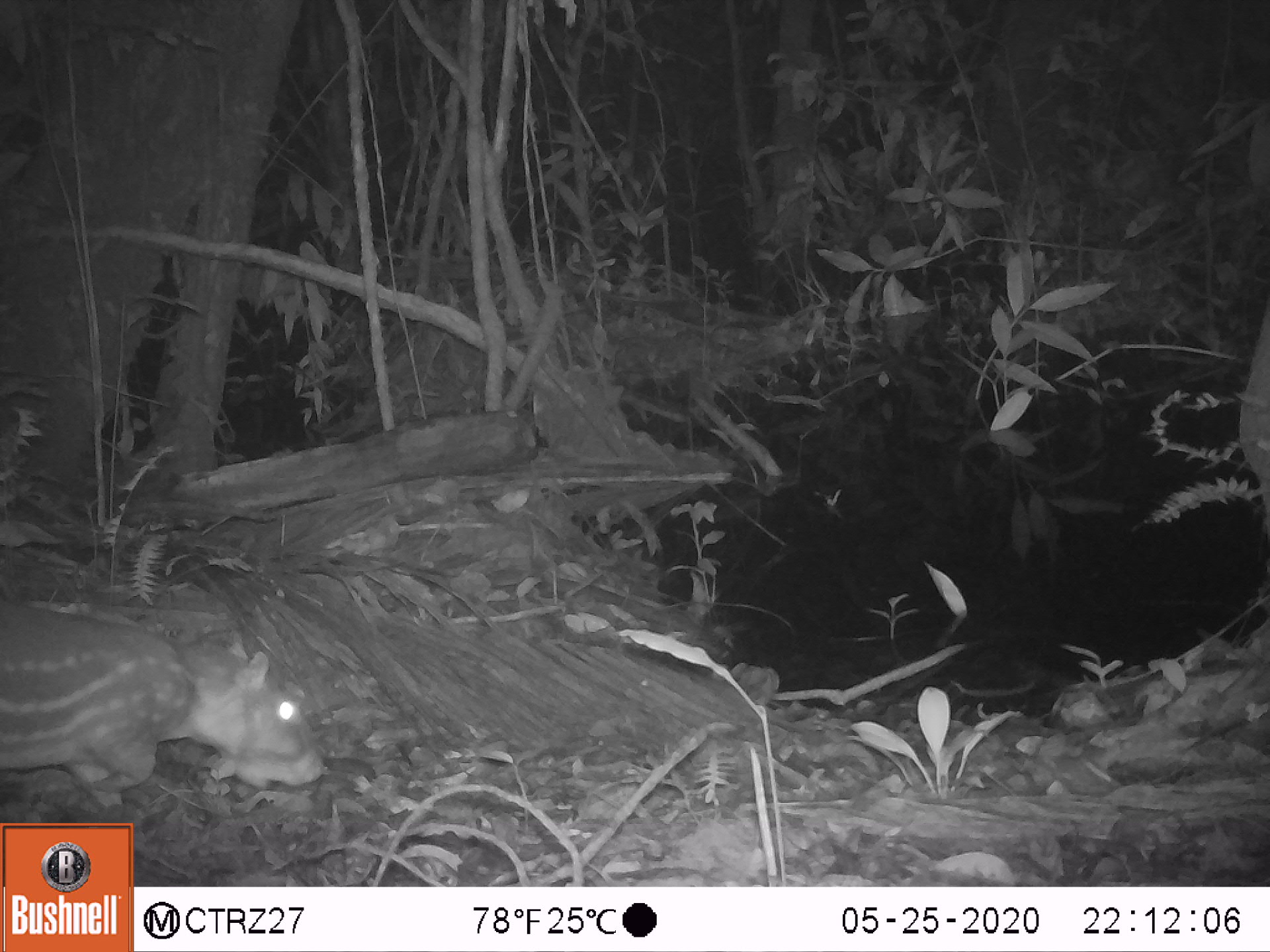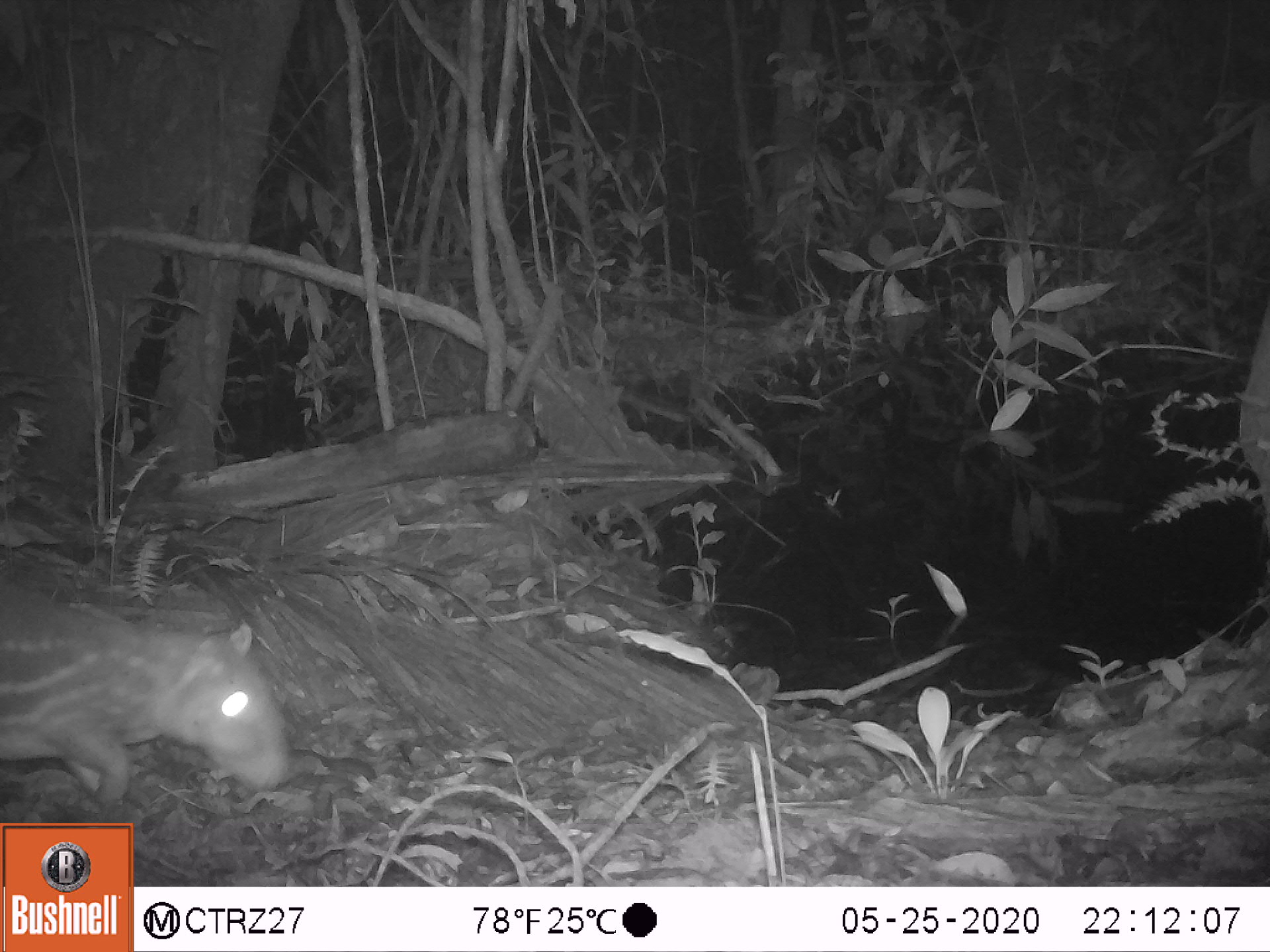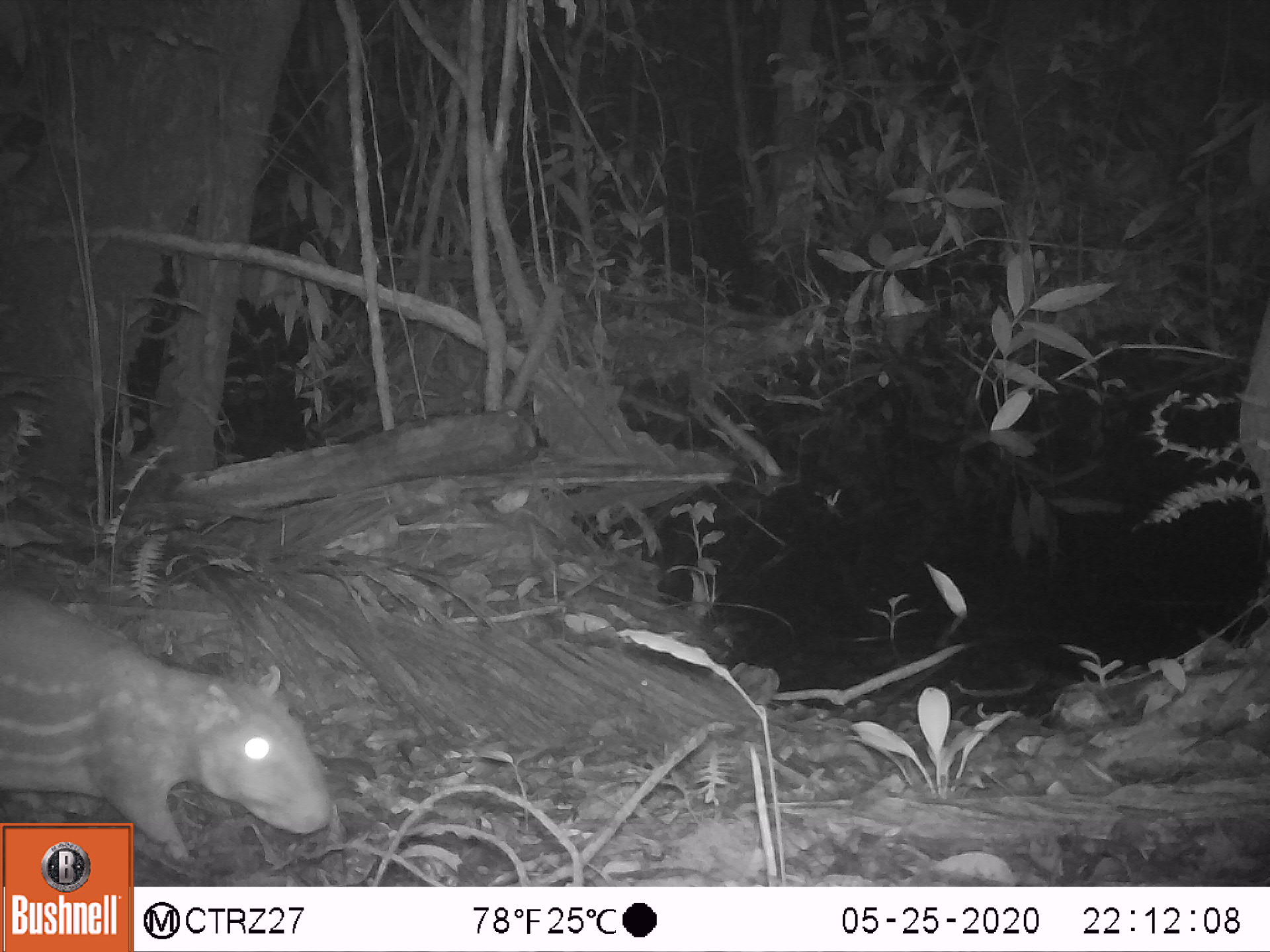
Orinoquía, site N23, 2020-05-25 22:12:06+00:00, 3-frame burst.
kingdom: Animalia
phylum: Chordata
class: Mammalia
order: Rodentia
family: Cuniculidae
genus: Cuniculus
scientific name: Cuniculus paca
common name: spotted paca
Spotted paca (Cuniculus paca).